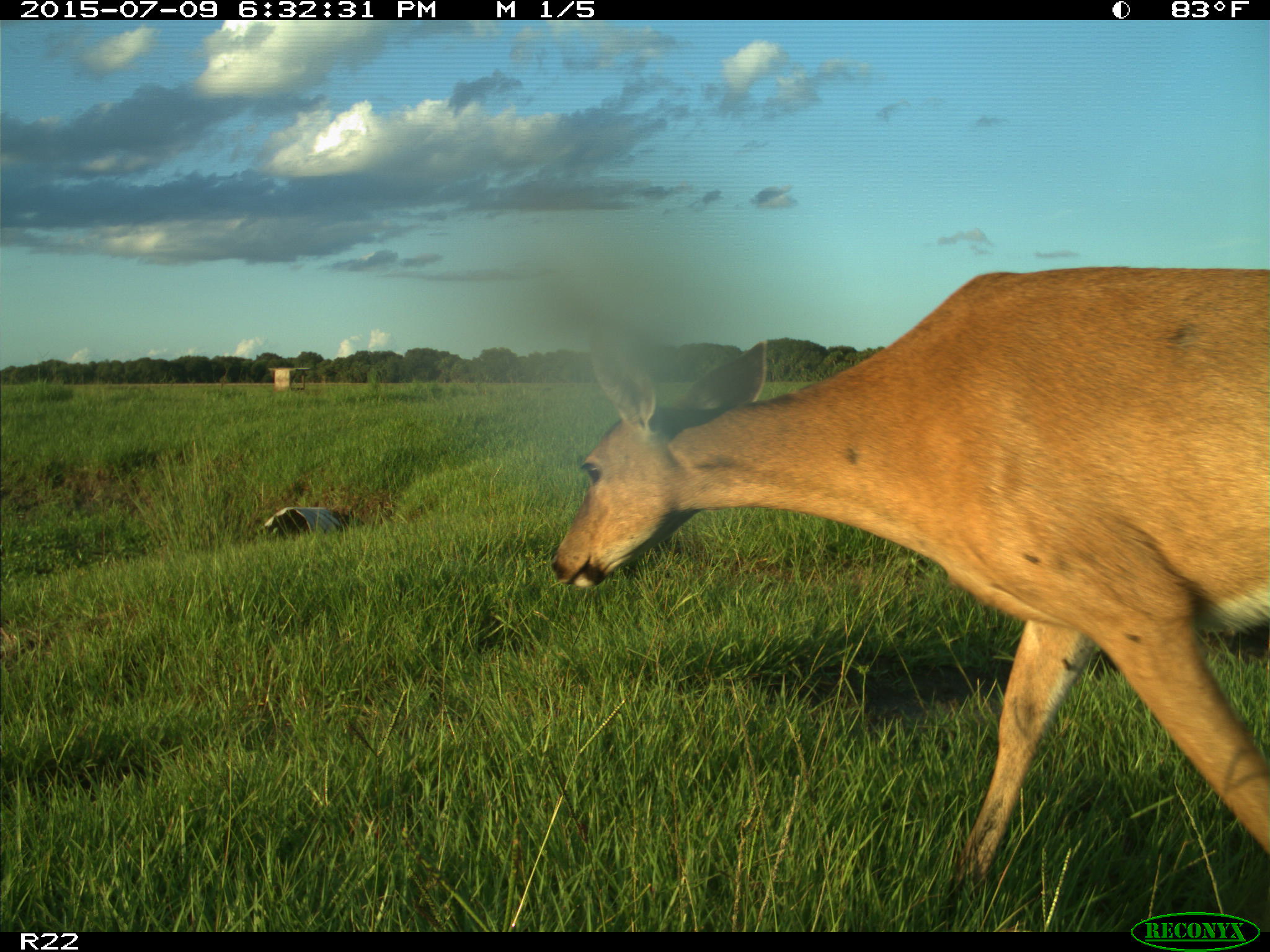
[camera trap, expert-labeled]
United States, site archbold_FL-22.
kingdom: Animalia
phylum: Chordata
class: Mammalia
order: Artiodactyla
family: Bovidae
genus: Bos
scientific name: Bos taurus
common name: domestic cow